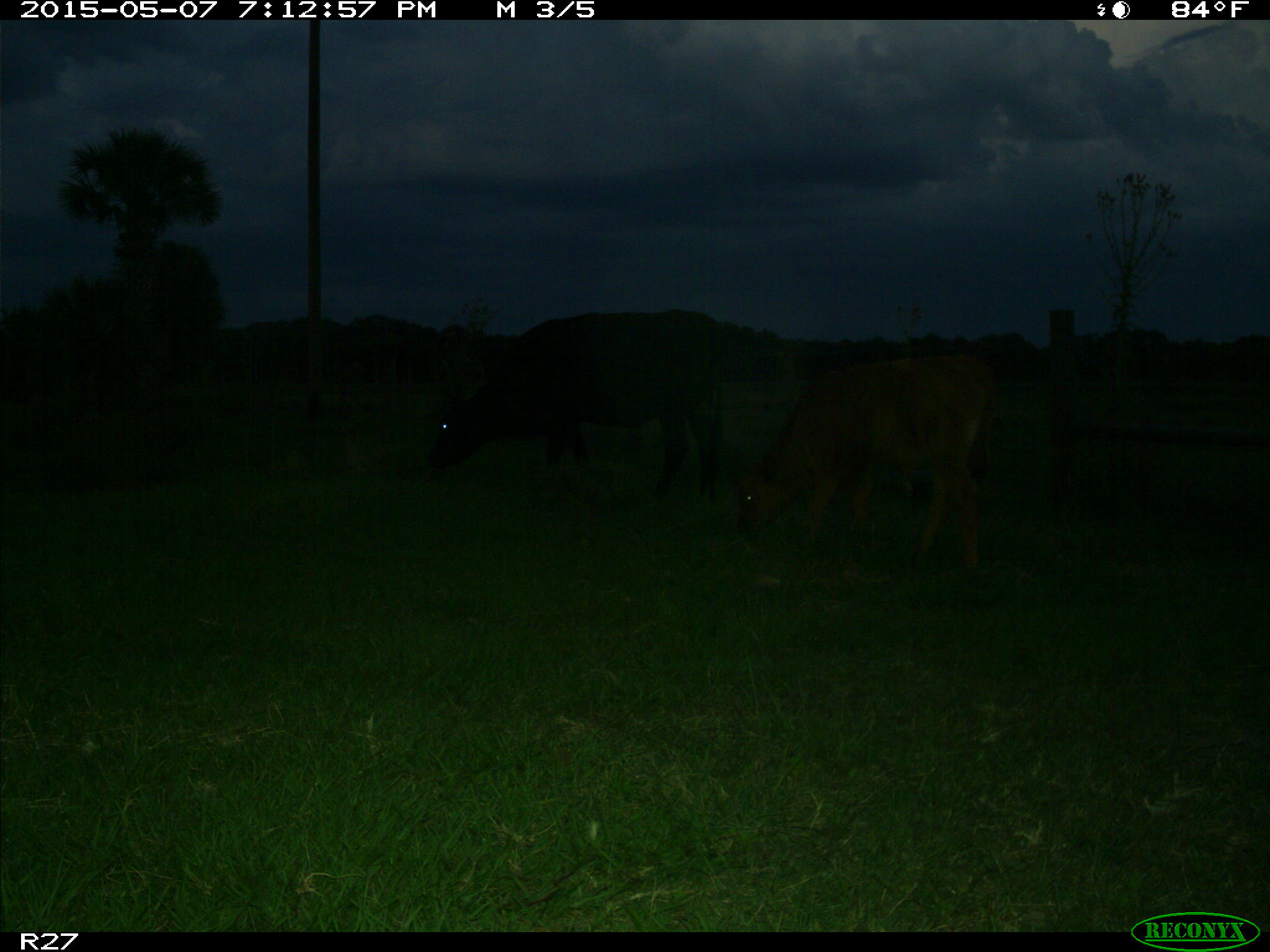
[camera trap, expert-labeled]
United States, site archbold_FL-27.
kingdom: Animalia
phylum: Chordata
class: Mammalia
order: Artiodactyla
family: Bovidae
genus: Bos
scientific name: Bos taurus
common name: domestic cow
Bos taurus (domestic cow).